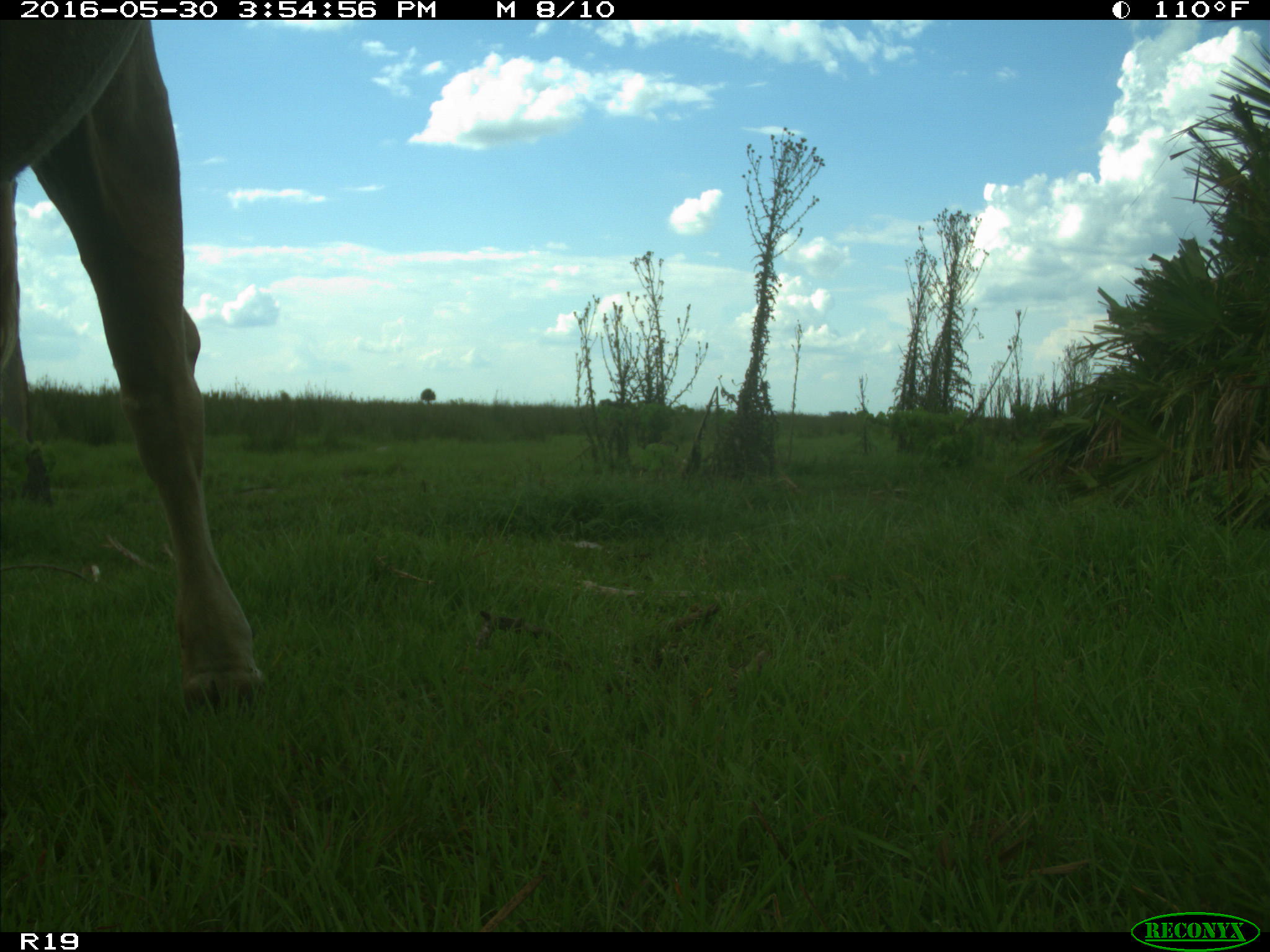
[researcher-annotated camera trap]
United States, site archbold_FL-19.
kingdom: Animalia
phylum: Chordata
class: Mammalia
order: Artiodactyla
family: Bovidae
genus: Bos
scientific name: Bos taurus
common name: domestic cow